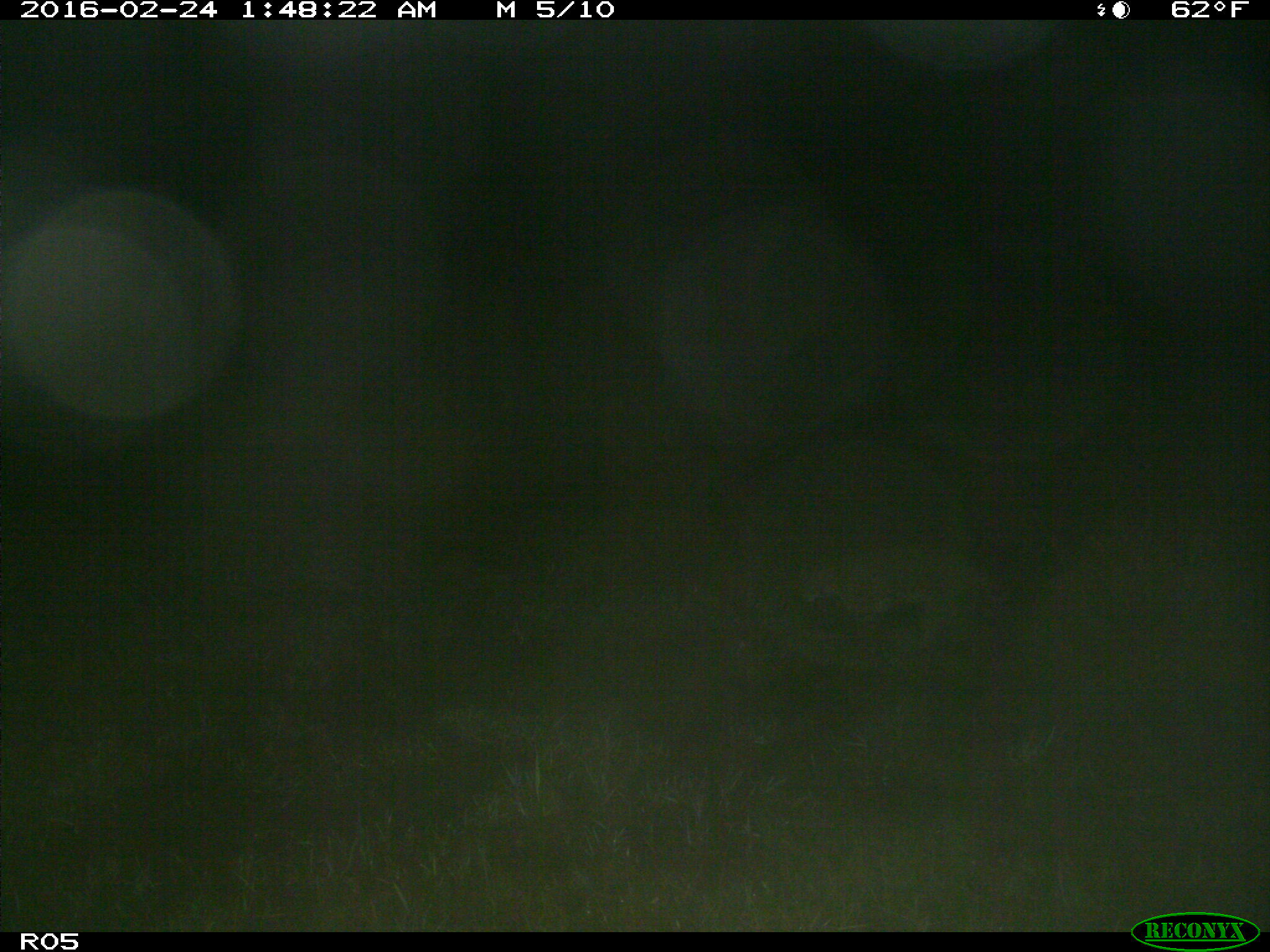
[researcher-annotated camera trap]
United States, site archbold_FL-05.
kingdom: Animalia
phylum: Chordata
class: Mammalia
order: Carnivora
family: Felidae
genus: Lynx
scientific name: Lynx rufus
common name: bobcat